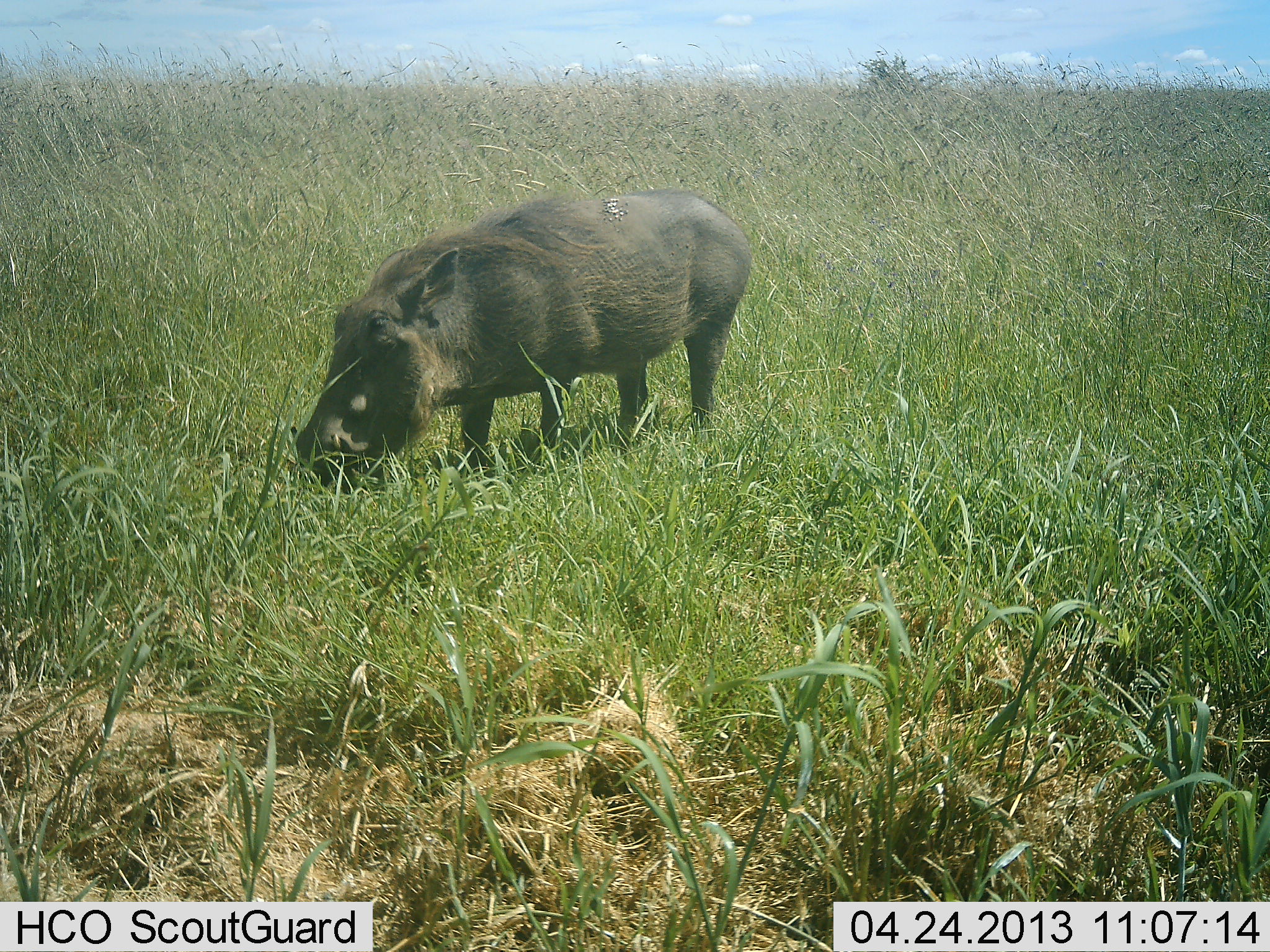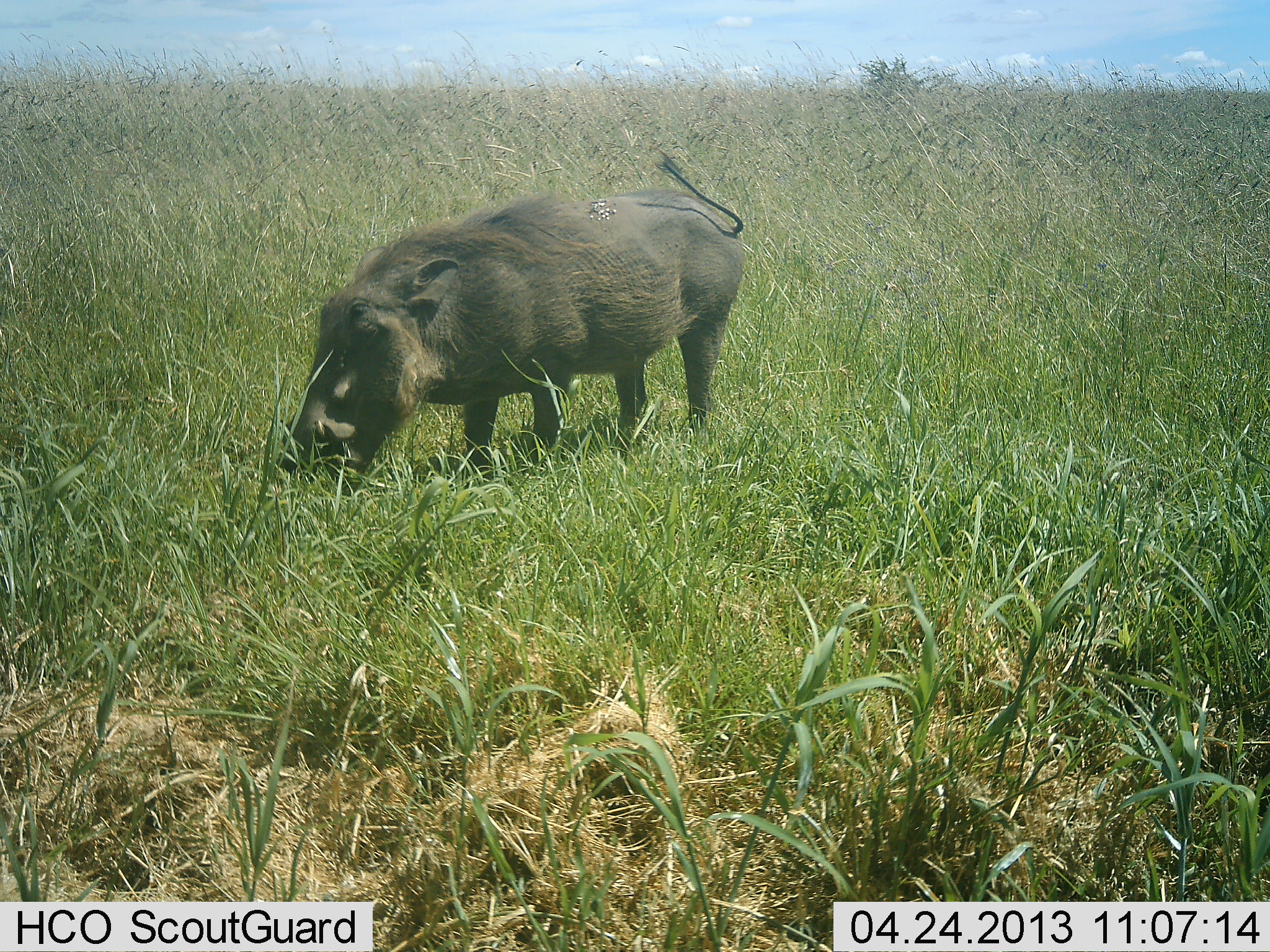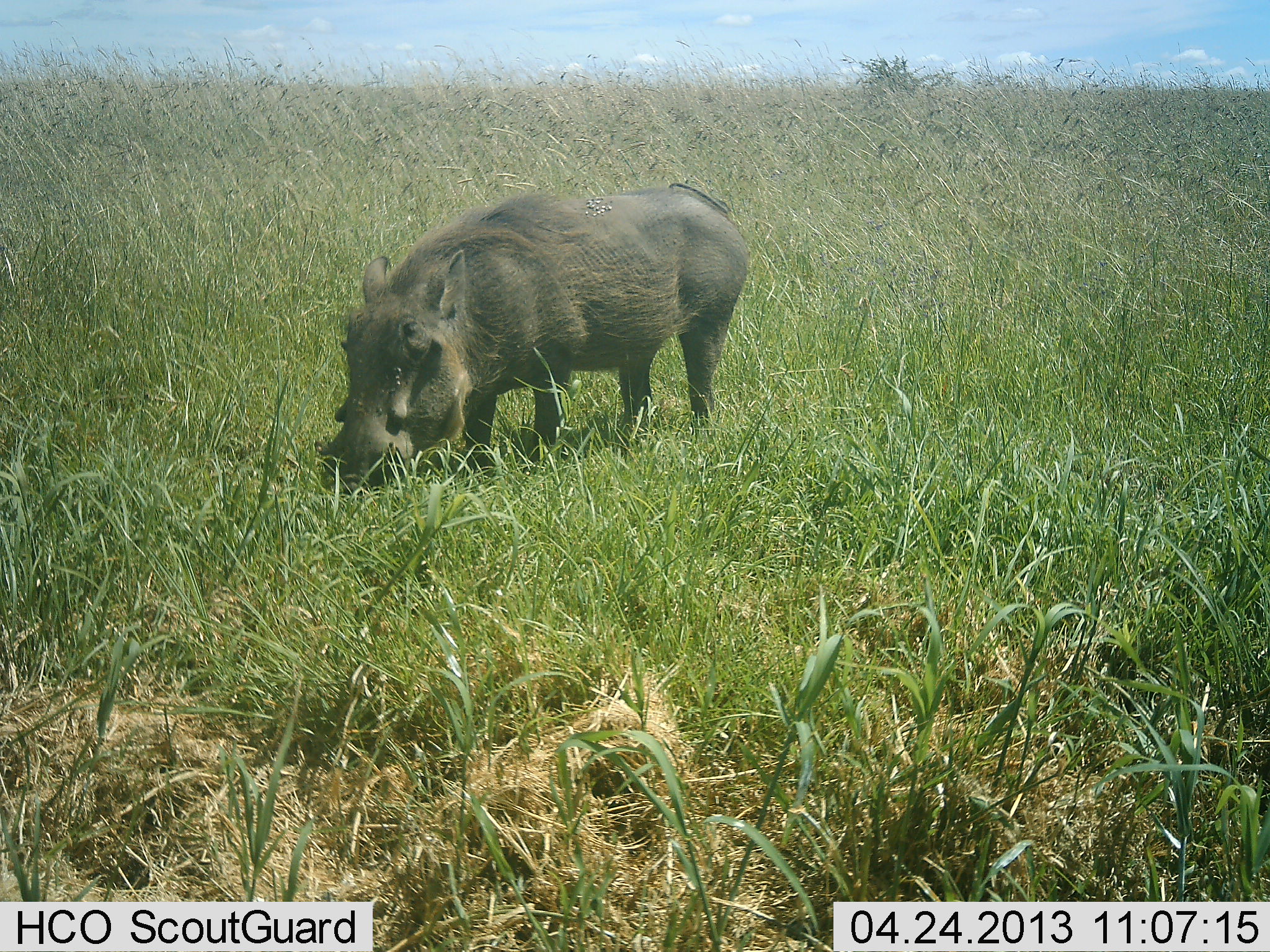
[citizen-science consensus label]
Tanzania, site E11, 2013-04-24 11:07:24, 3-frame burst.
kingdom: Animalia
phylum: Chordata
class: Mammalia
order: Artiodactyla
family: Suidae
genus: Phacochoerus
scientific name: Phacochoerus africanus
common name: warthog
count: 1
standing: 30%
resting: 0%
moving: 0%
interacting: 0%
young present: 0%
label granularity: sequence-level